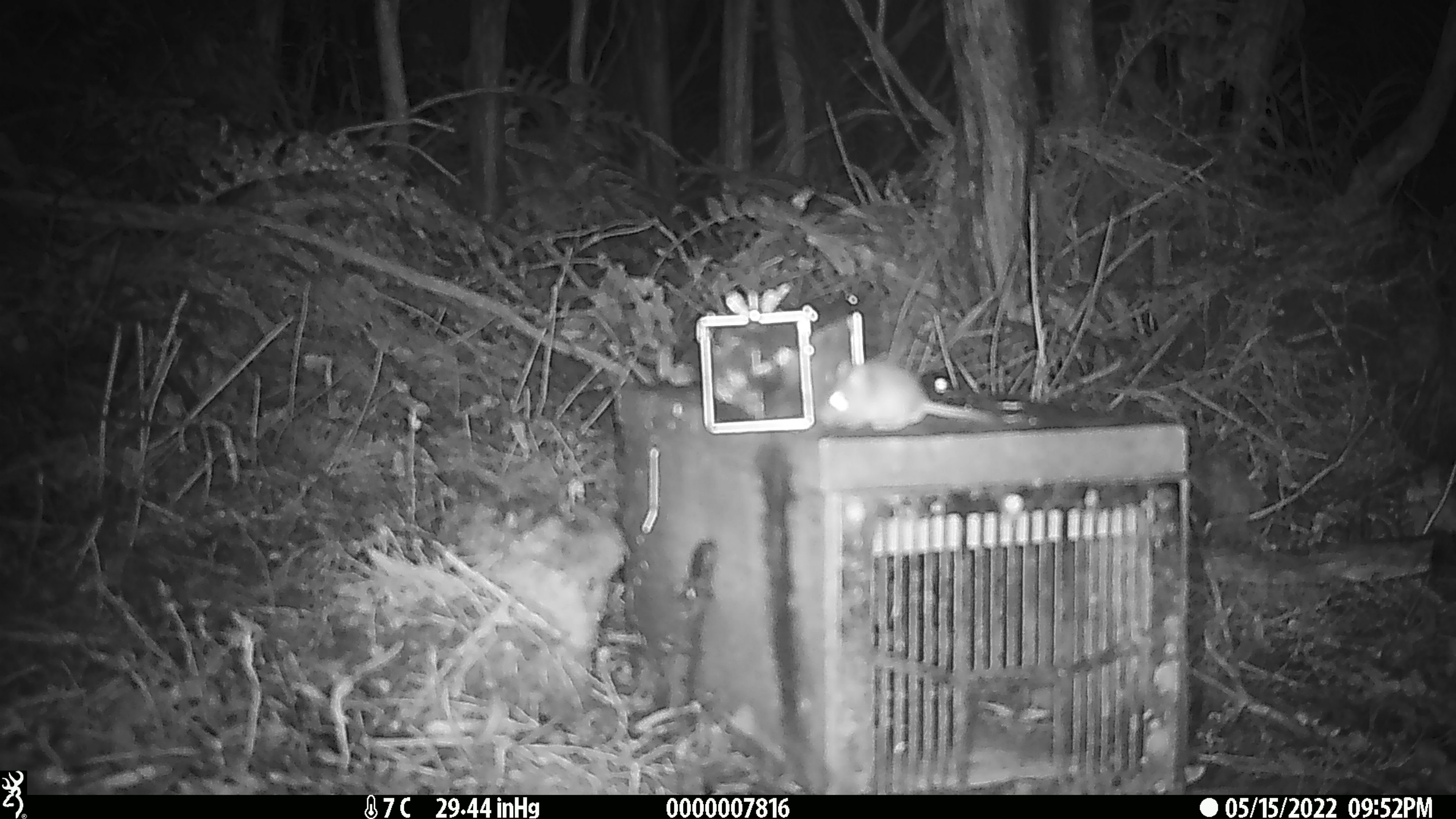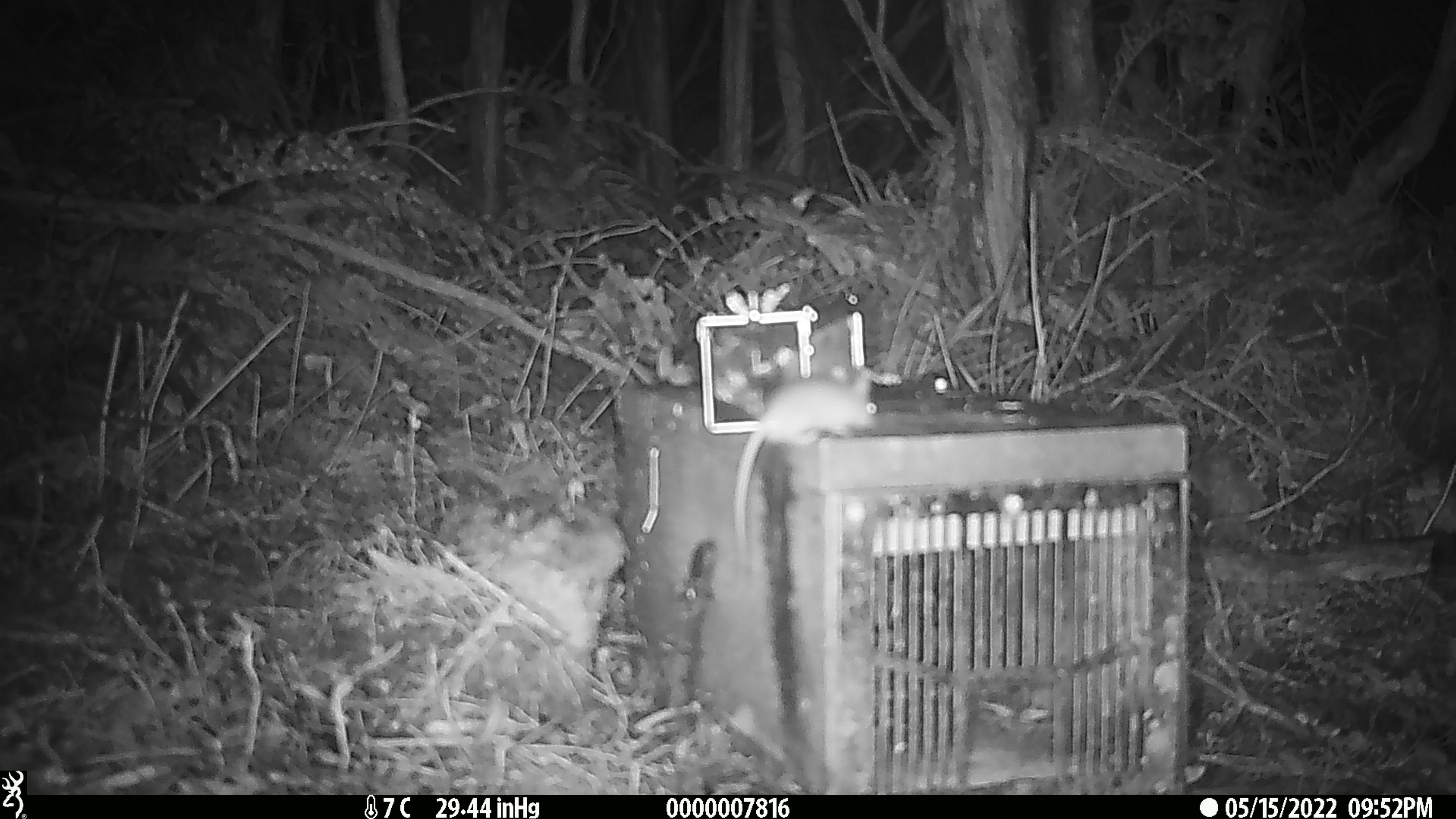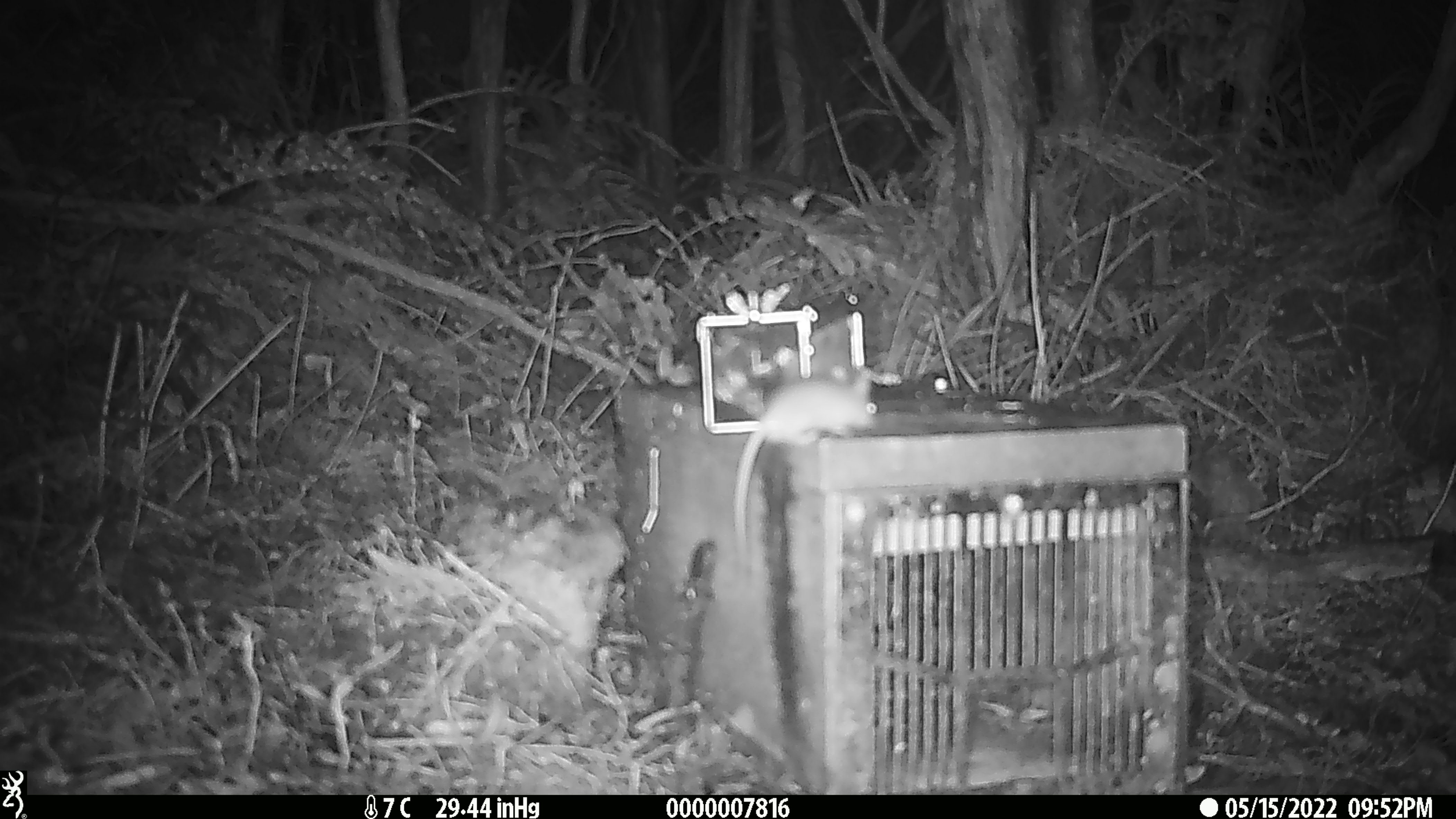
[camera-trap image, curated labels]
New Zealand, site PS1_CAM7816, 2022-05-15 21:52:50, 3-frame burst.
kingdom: Animalia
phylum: Chordata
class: Mammalia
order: Rodentia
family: Muridae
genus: Mus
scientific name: Mus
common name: mouse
Mouse (Mus).